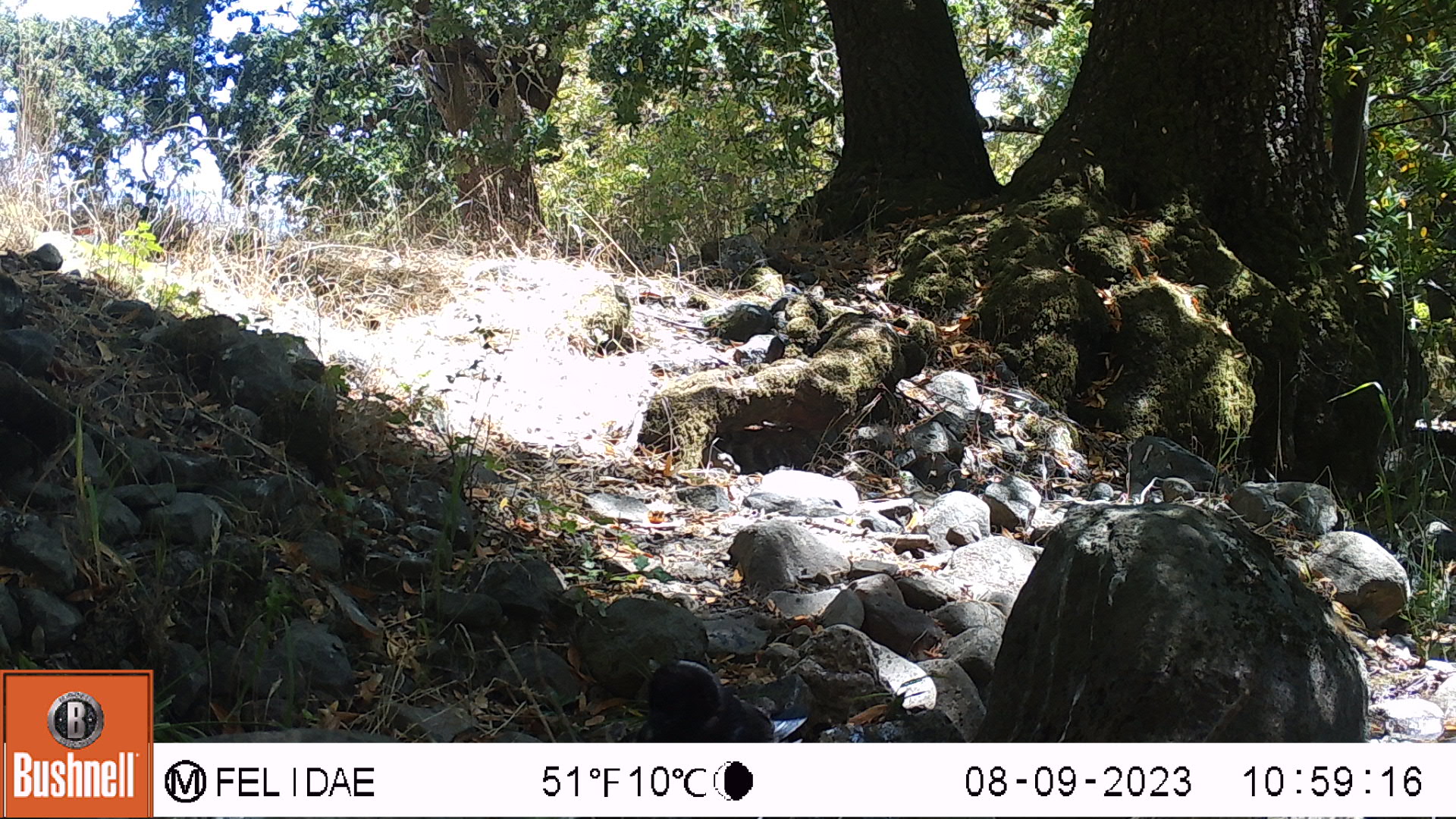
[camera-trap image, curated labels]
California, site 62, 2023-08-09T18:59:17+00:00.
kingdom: Animalia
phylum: Chordata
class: Aves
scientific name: Aves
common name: bird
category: unknown bird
Unknown bird (bird) (Aves).